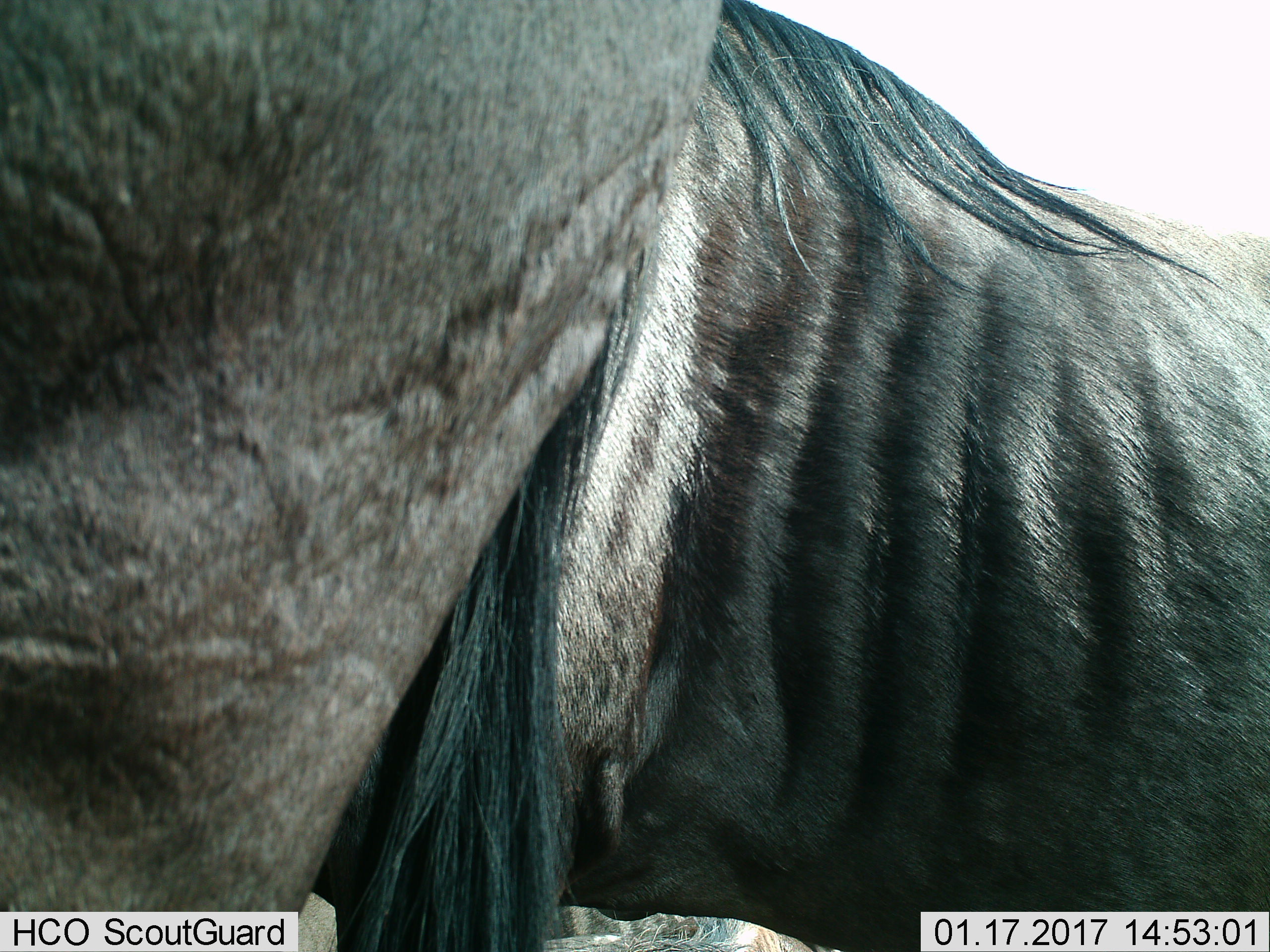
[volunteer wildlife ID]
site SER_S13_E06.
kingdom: Animalia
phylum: Chordata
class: Mammalia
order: Artiodactyla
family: Bovidae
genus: Connochaetes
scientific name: Connochaetes taurinus taurinus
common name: blue wildebeest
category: wildebeestblue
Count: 1.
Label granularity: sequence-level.